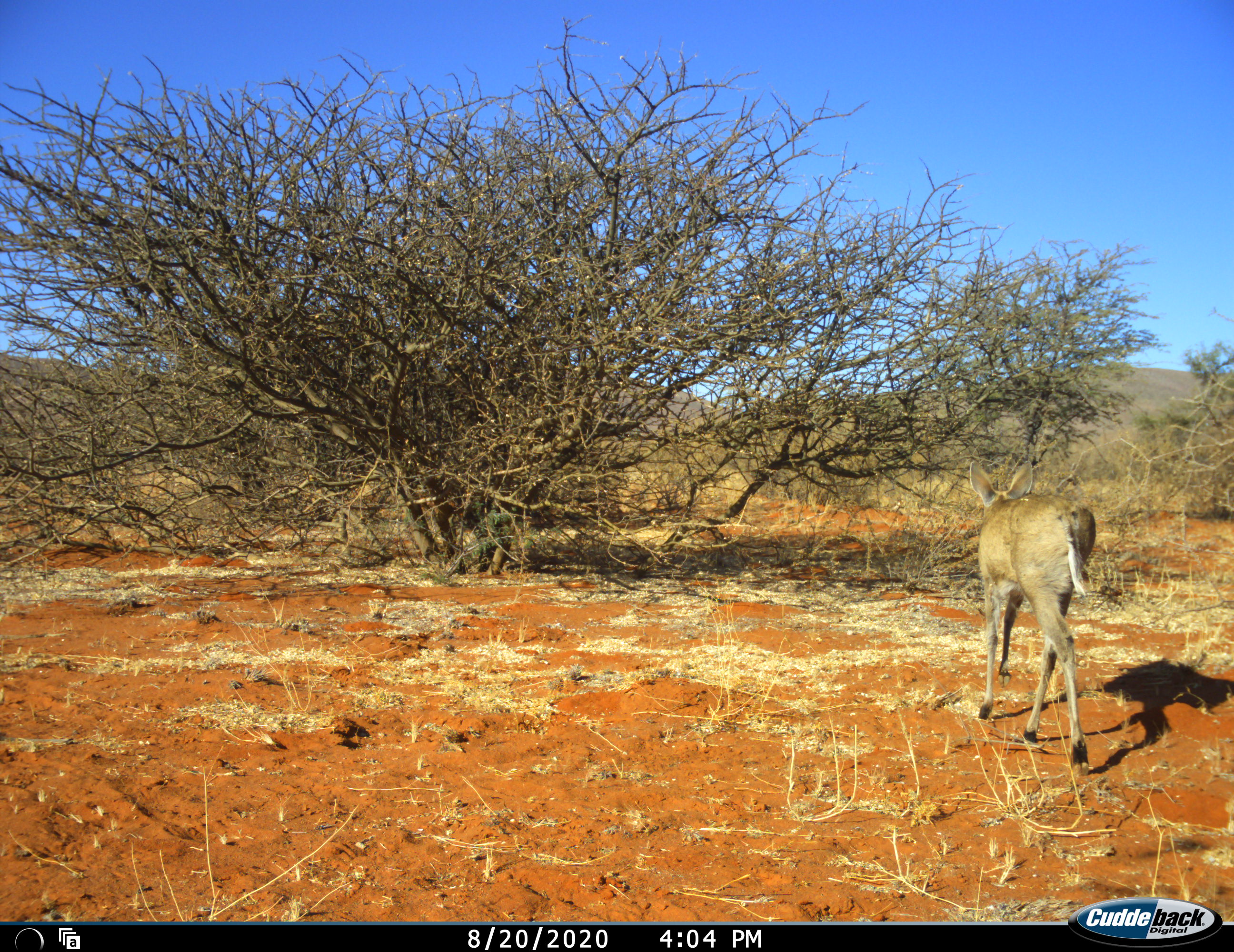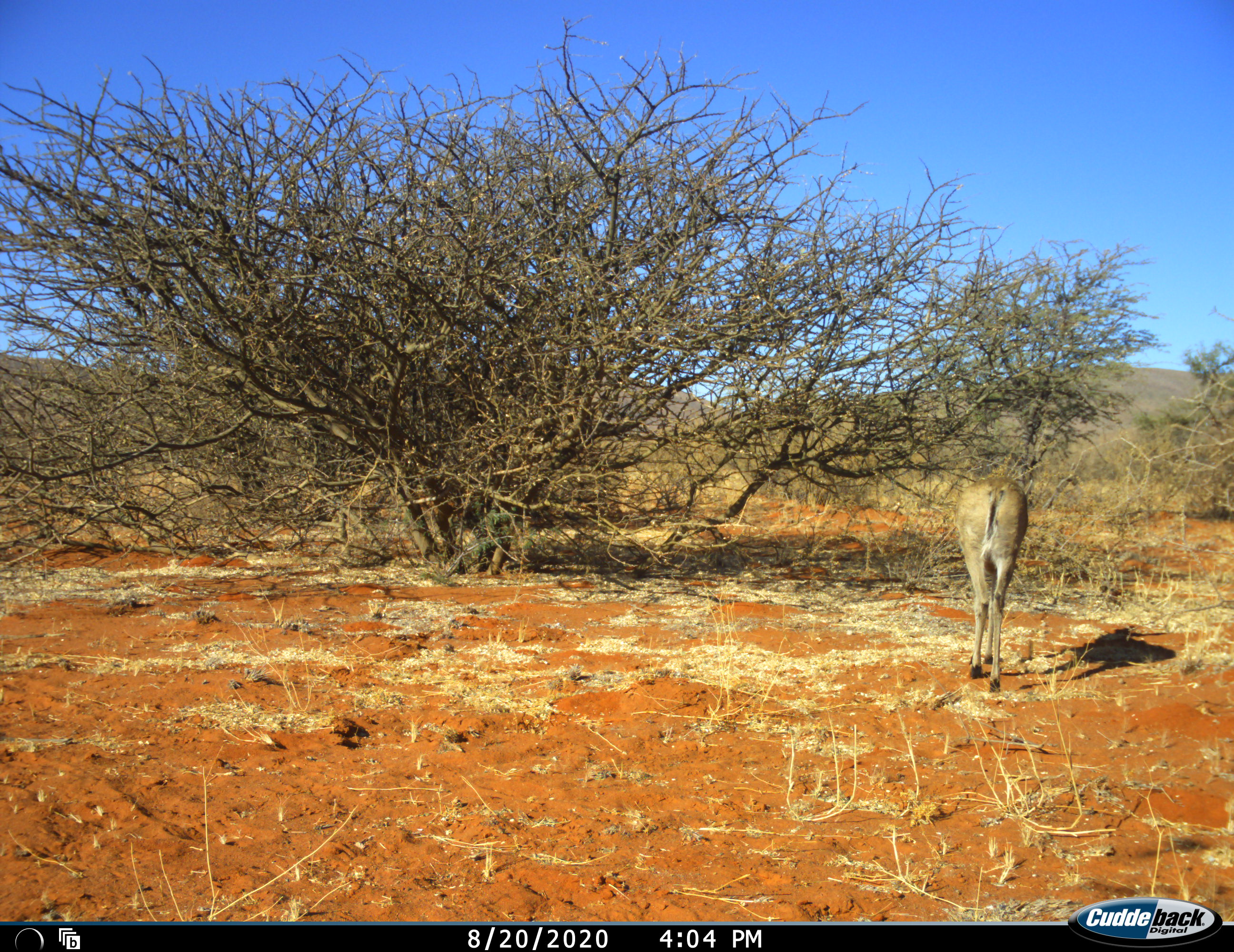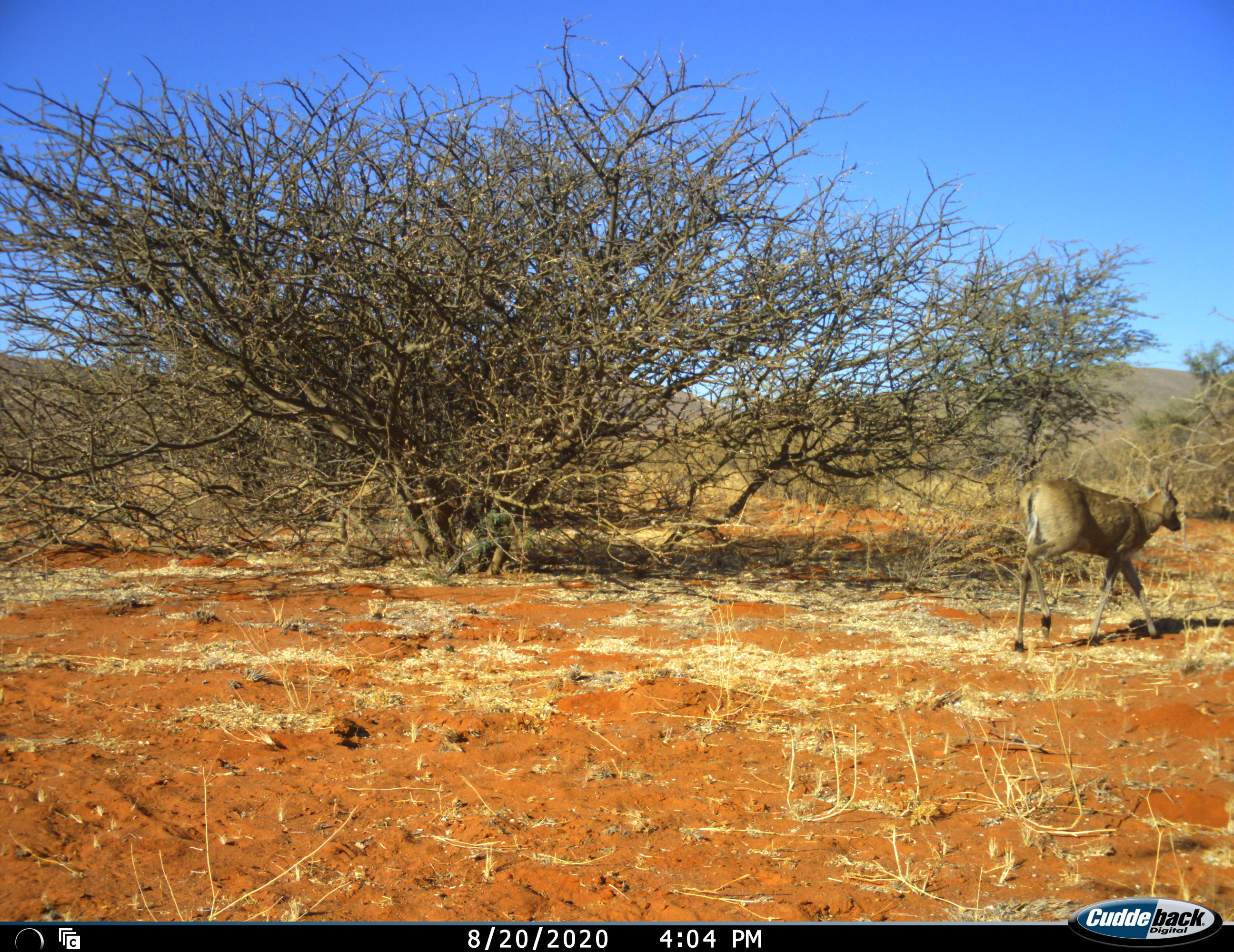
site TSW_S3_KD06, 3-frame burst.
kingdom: Animalia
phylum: Chordata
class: Mammalia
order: Artiodactyla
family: Bovidae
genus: Sylvicapra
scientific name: Sylvicapra grimmia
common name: common duiker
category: duikercommongrey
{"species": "duikercommongrey (common duiker) (Sylvicapra grimmia)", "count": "1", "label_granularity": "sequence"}